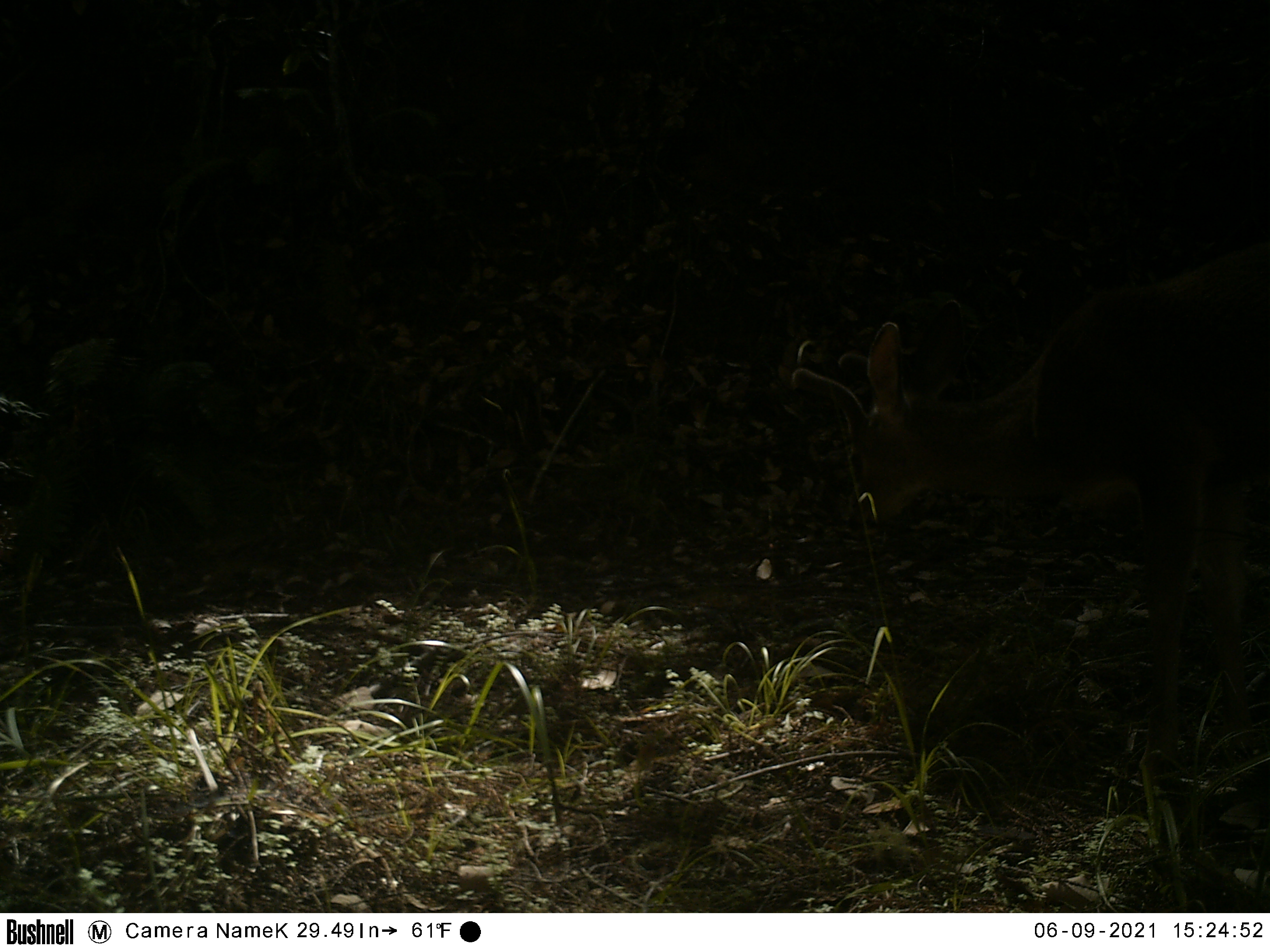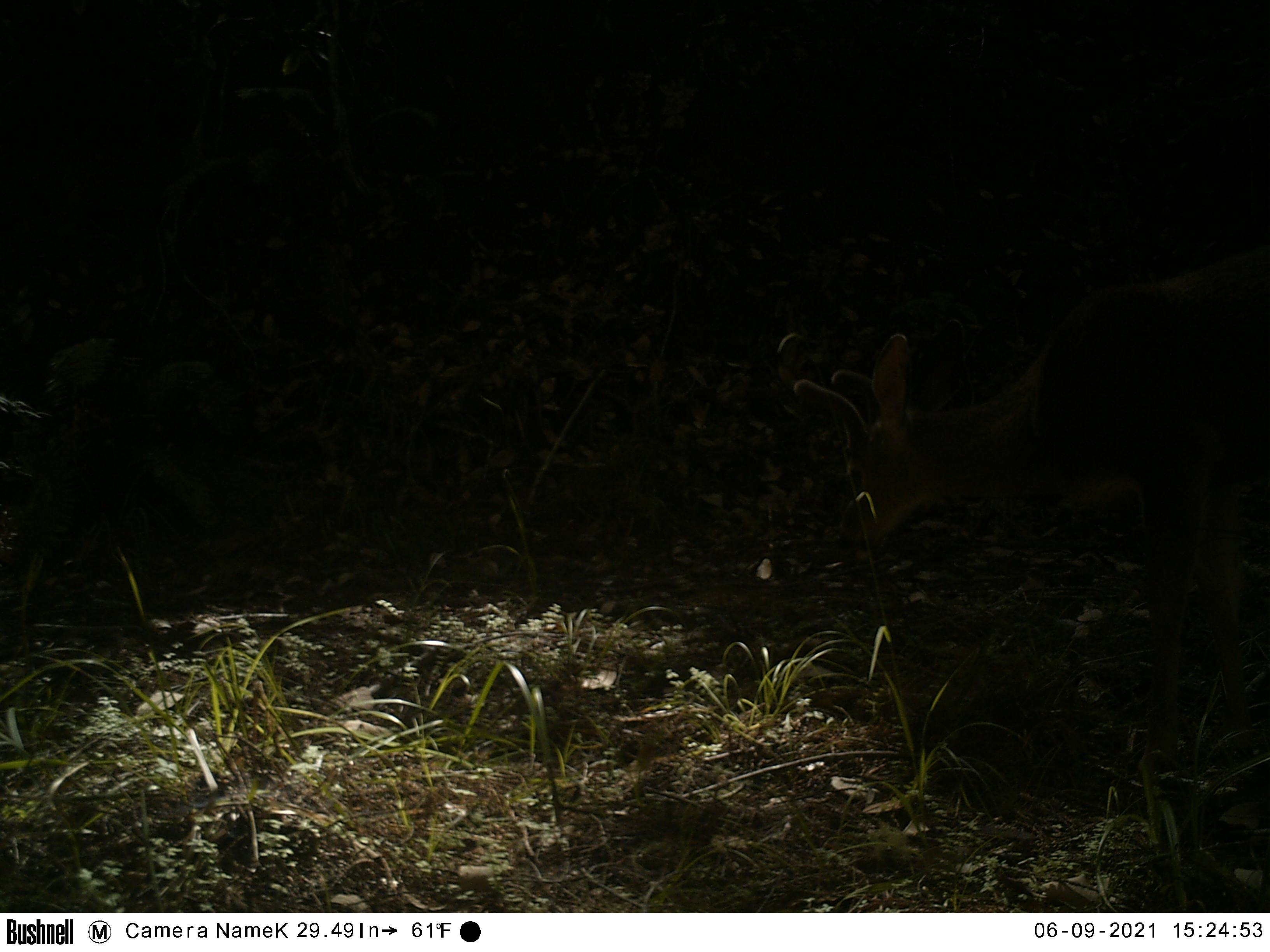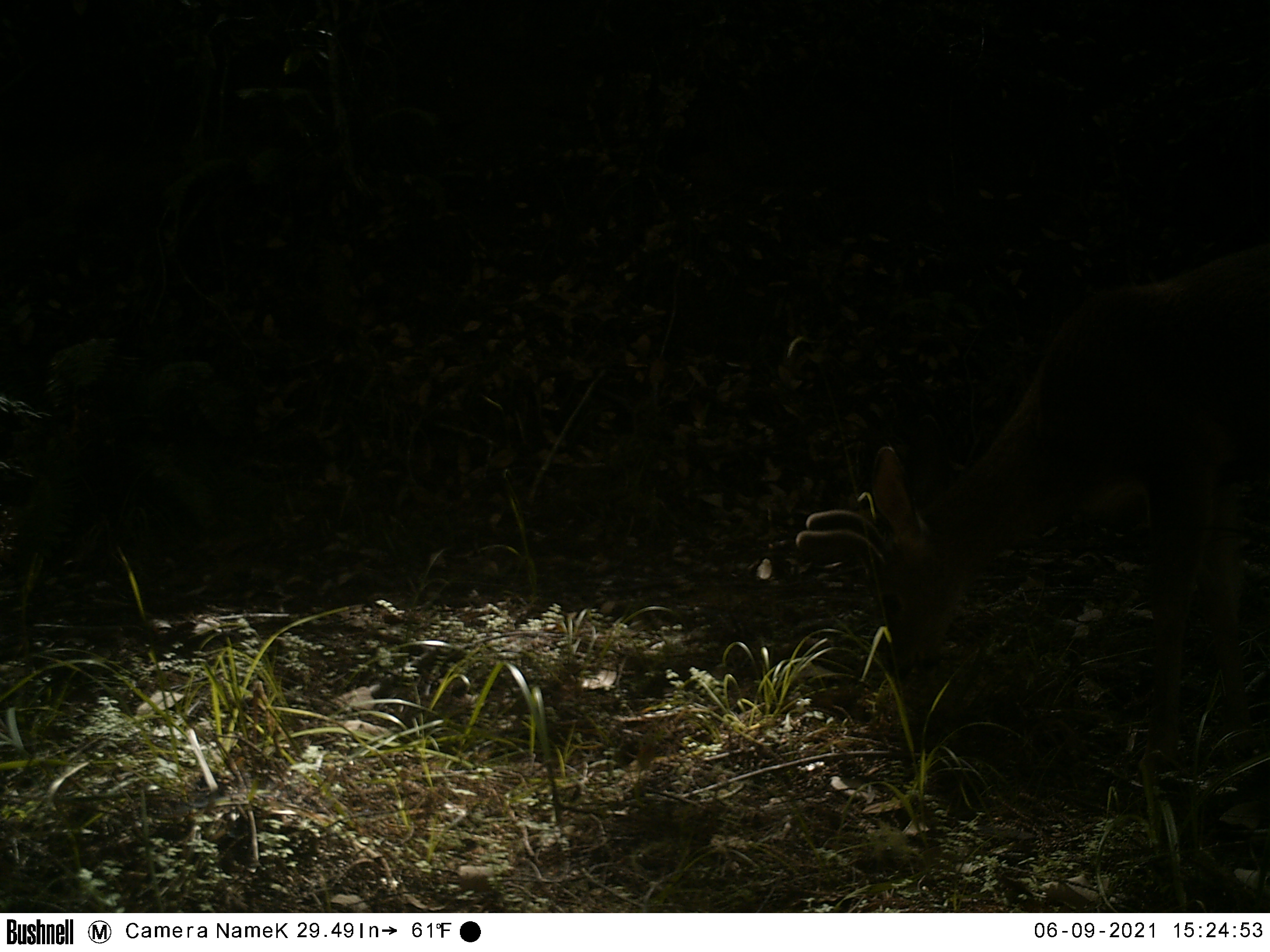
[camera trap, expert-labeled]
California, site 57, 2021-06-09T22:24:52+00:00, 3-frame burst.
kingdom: Animalia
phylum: Chordata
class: Mammalia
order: Artiodactyla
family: Cervidae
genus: Odocoileus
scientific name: Odocoileus hemionus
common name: mule deer